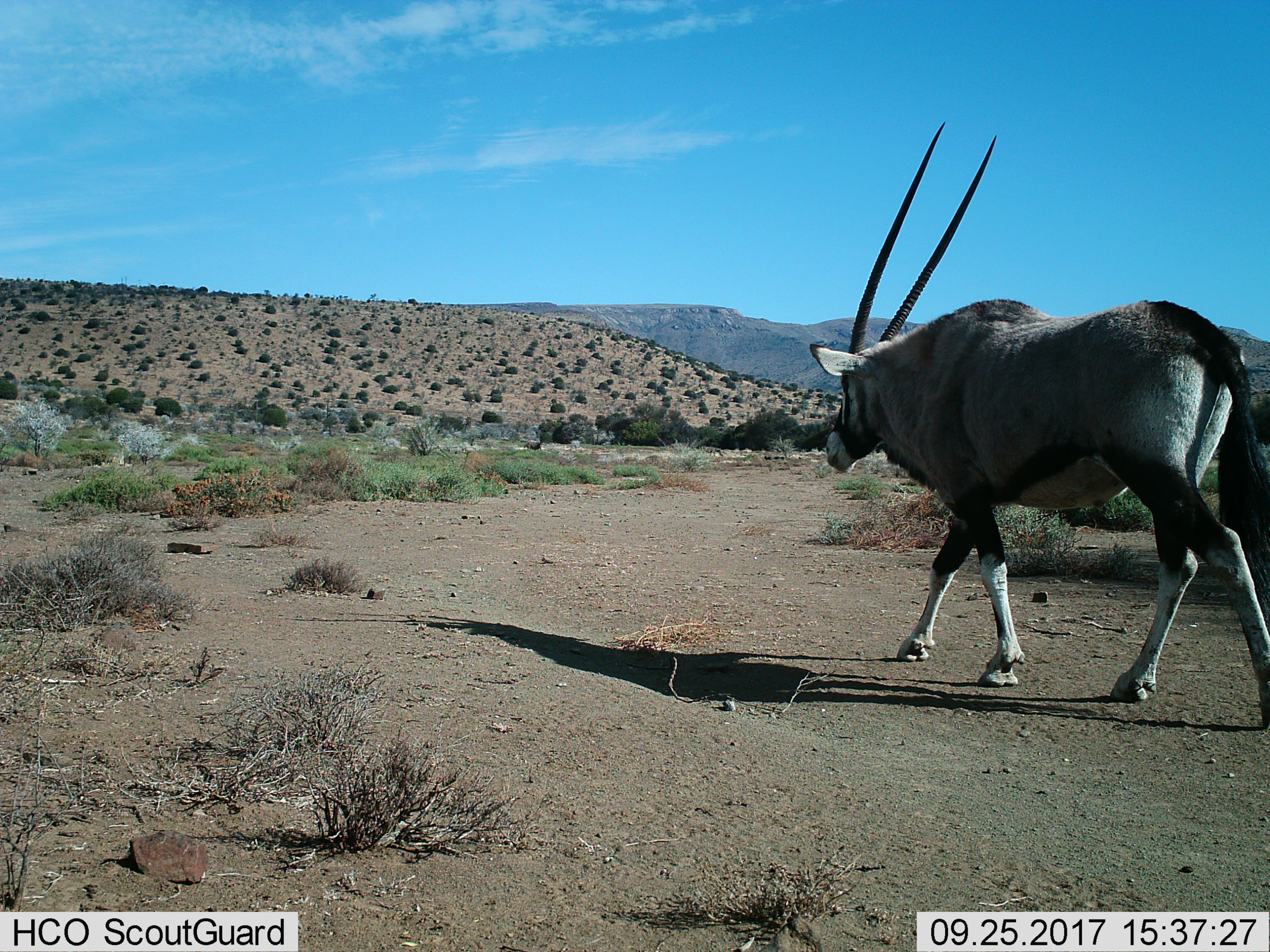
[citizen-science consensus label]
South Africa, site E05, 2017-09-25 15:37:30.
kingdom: Animalia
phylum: Chordata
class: Mammalia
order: Artiodactyla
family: Bovidae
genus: Oryx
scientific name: Oryx gazella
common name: gemsbok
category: gemsbokoryx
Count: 1.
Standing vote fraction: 0%.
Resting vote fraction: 0%.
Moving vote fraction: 100%.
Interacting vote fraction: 0%.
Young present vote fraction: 0%.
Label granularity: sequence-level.